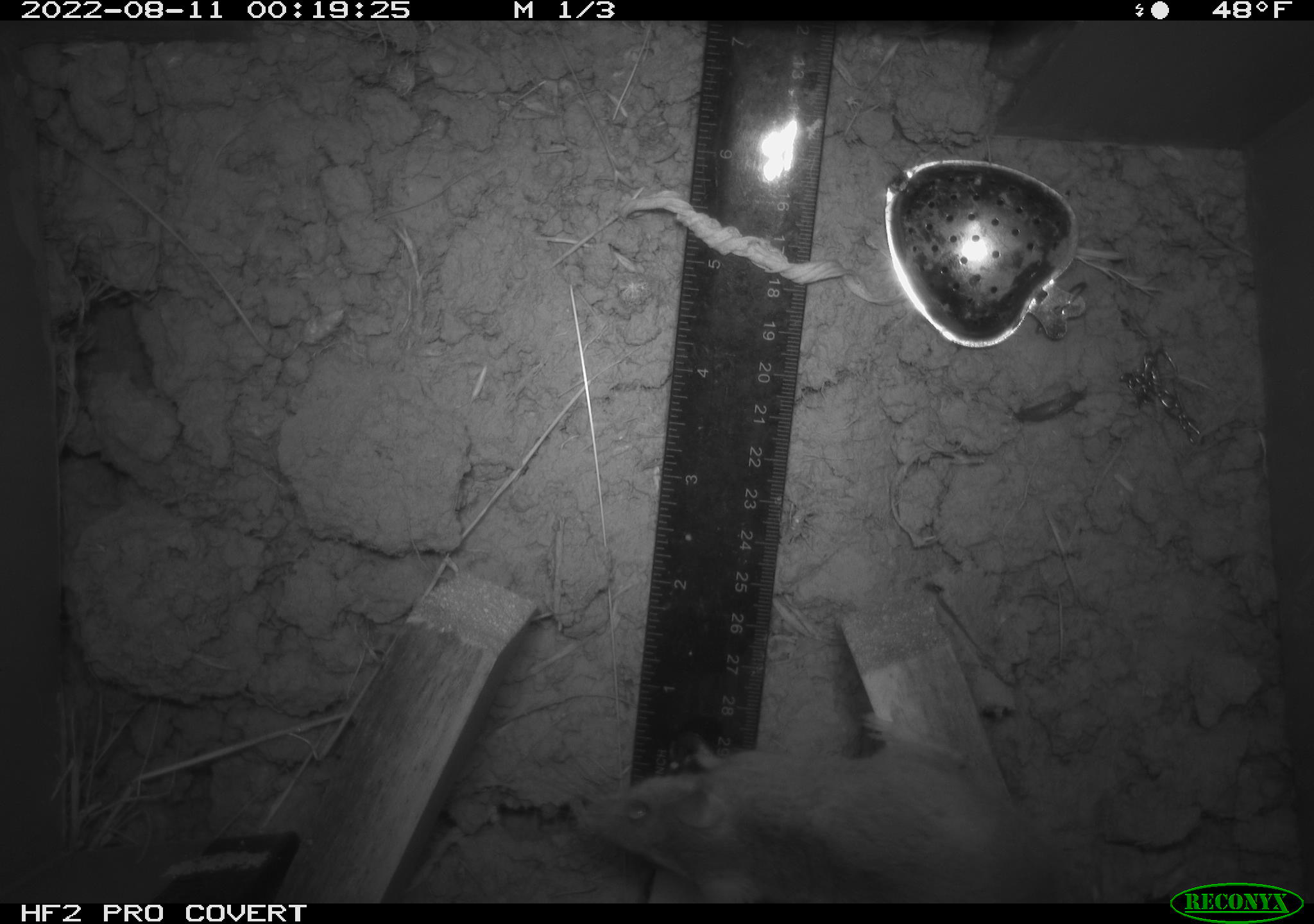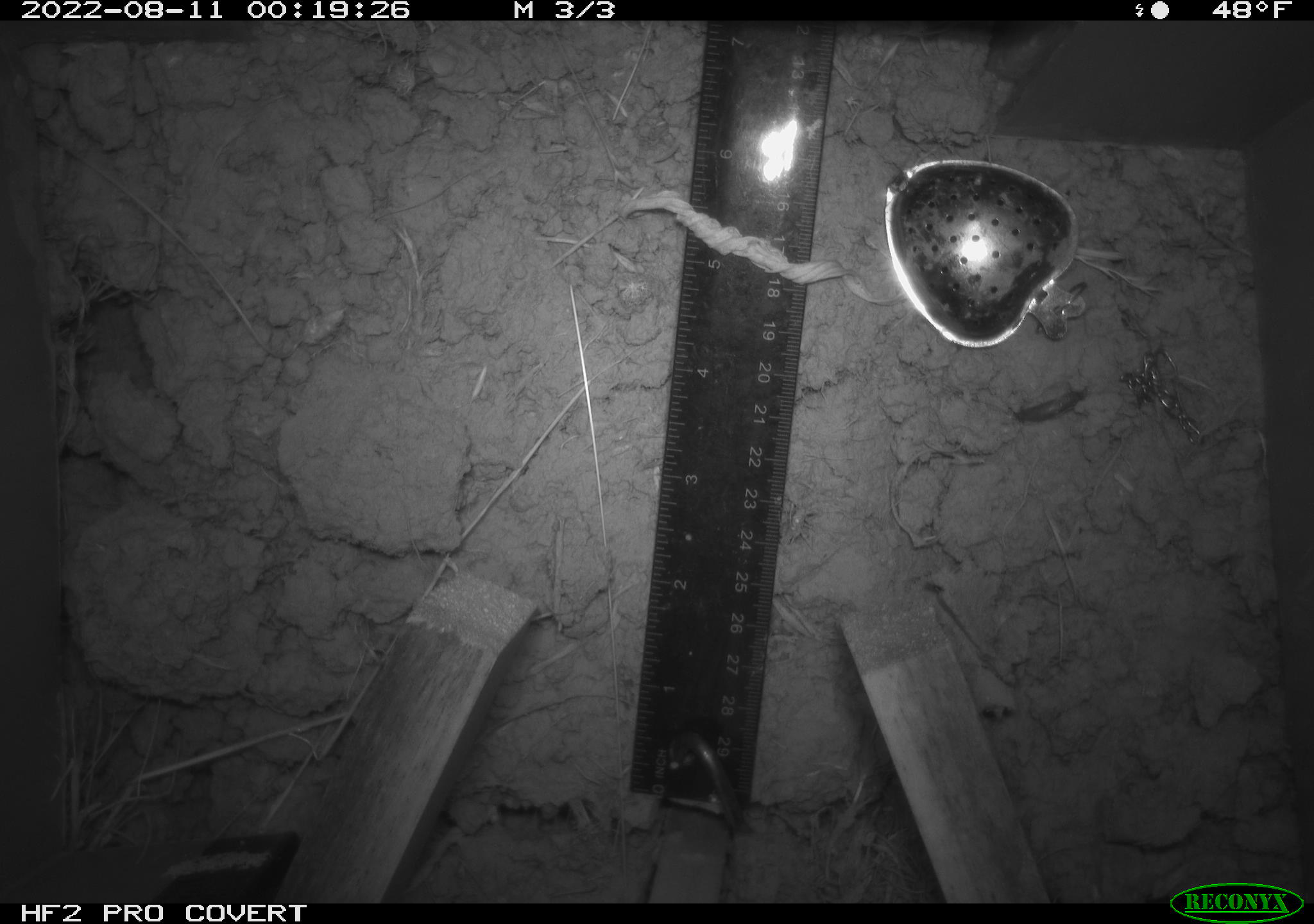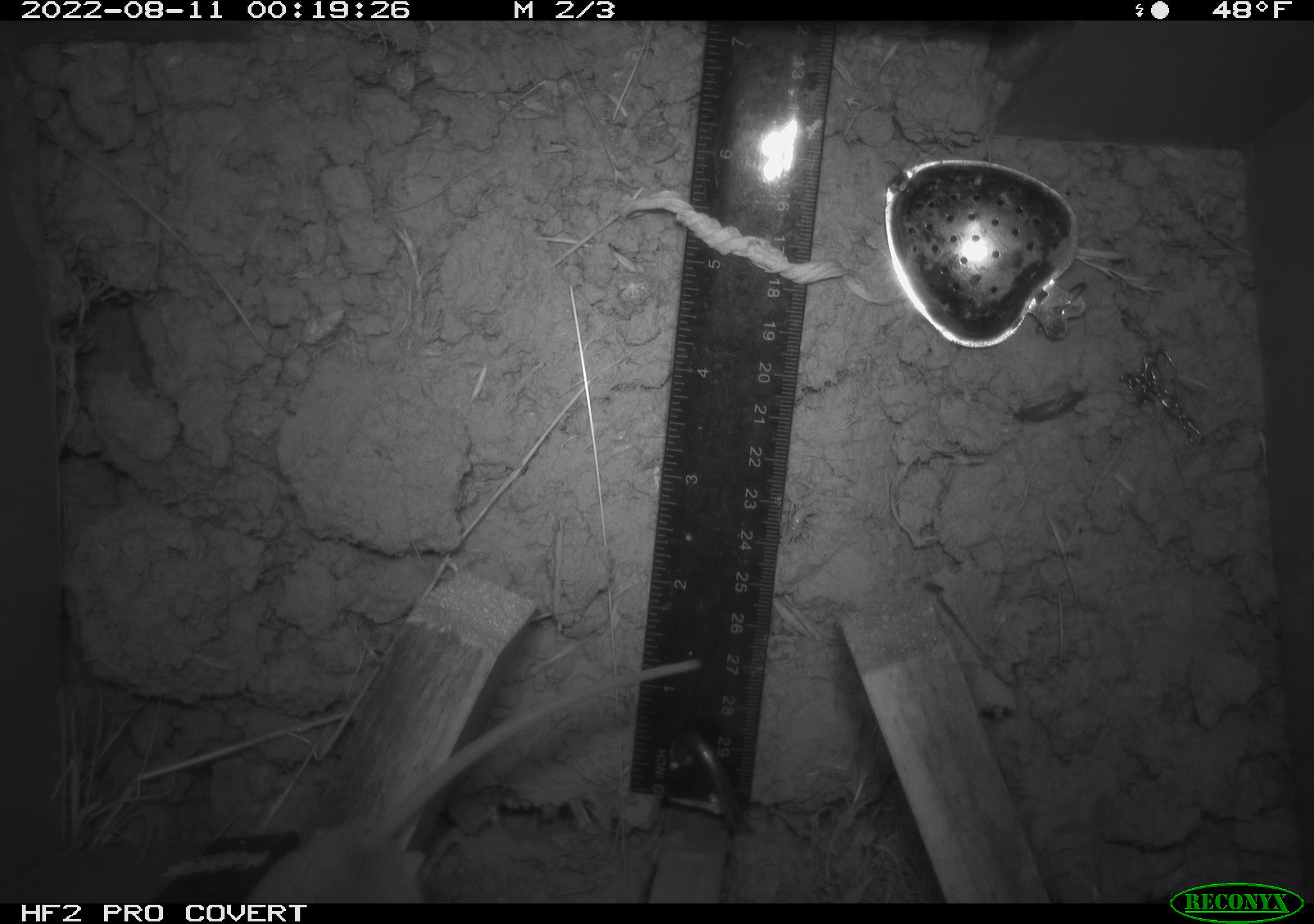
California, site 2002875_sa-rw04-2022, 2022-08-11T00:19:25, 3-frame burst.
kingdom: Animalia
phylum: Chordata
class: Mammalia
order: Rodentia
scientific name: Rodentia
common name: mouse species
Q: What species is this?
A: Mouse species (Rodentia).